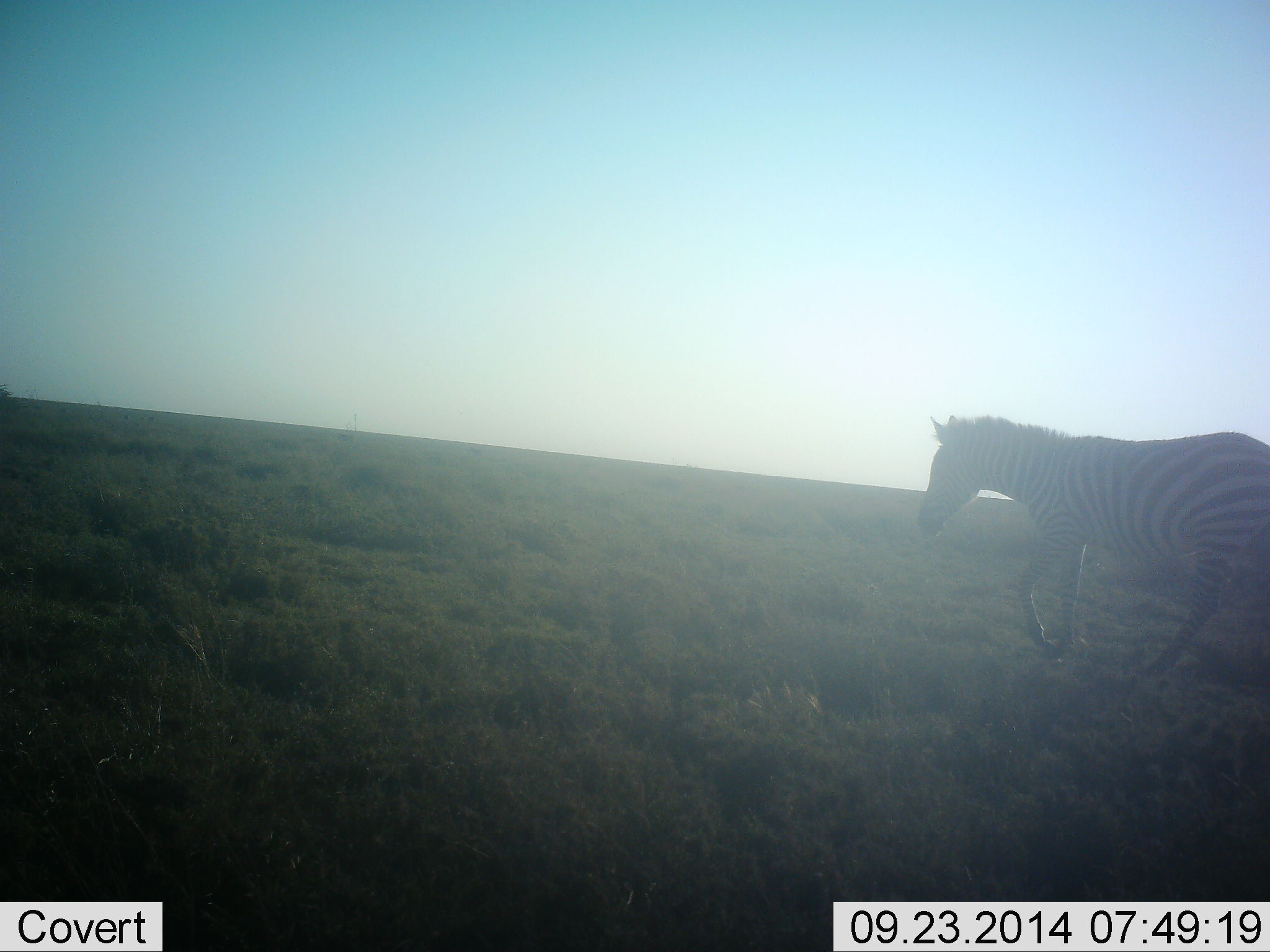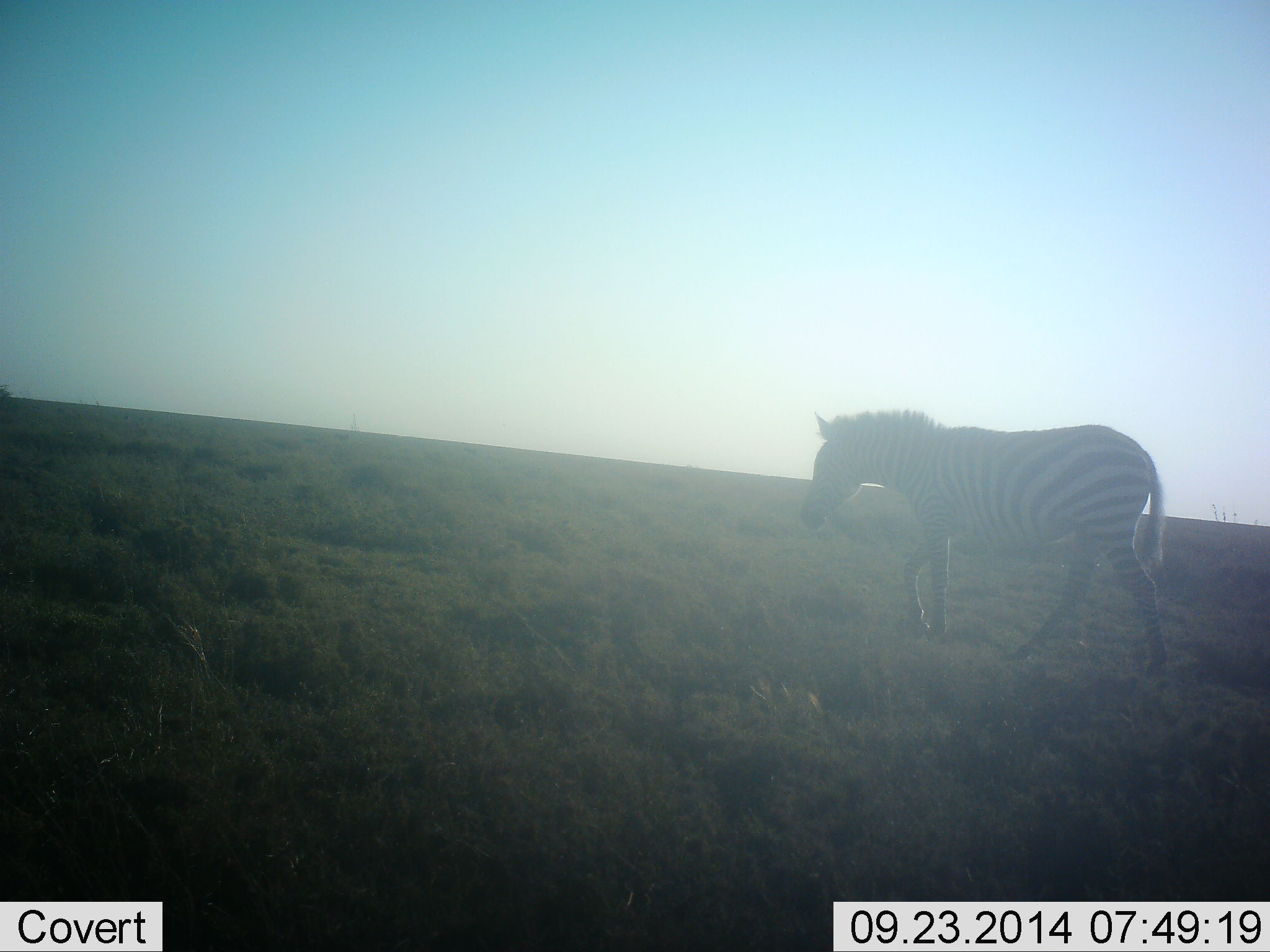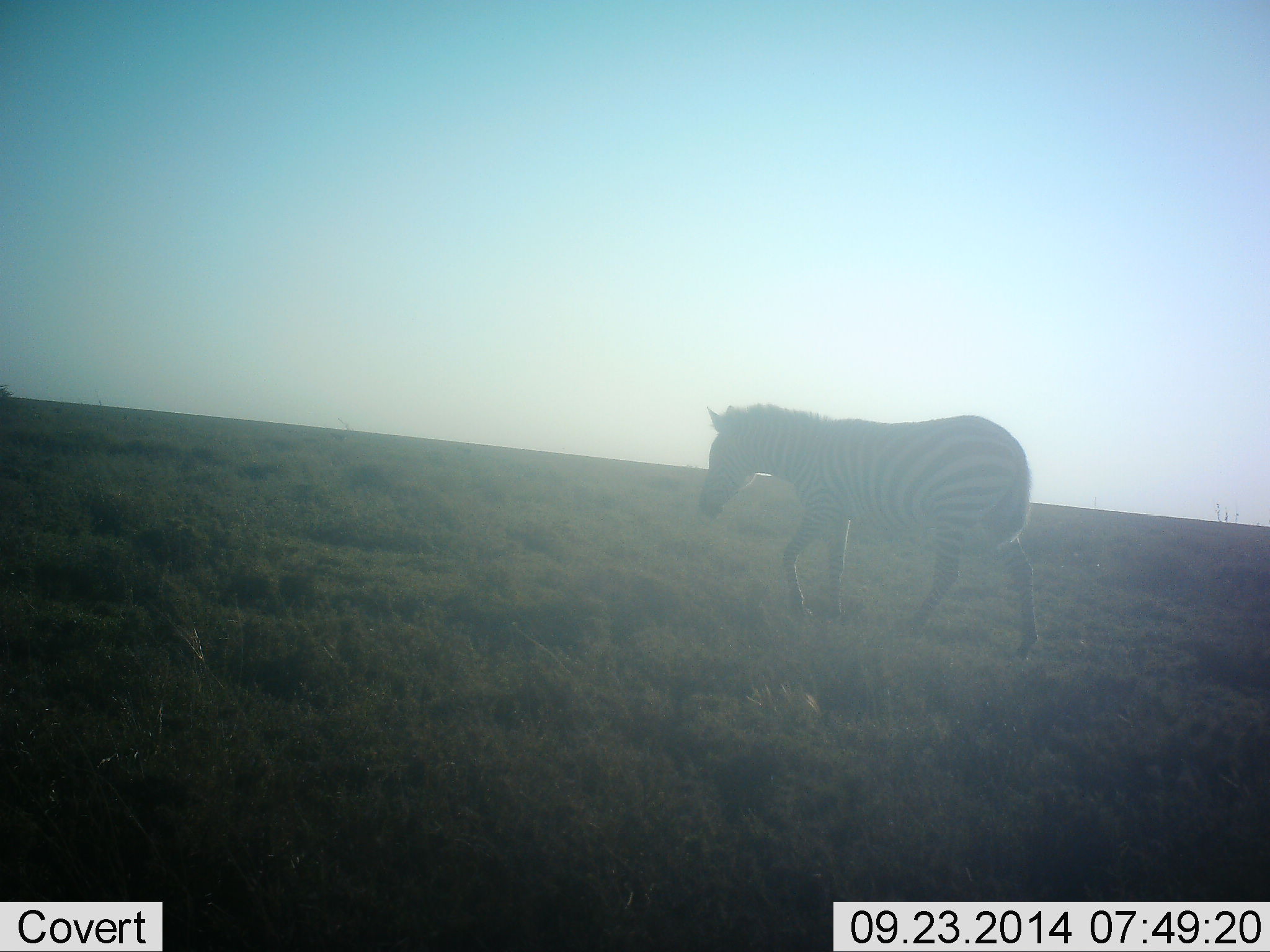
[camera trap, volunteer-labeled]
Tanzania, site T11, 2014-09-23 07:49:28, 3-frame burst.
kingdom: Animalia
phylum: Chordata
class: Mammalia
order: Perissodactyla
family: Equidae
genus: Equus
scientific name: Equus quagga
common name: plains zebra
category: zebra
Zebra (plains zebra) (Equus quagga), count 1. Behavior (volunteer vote fractions): standing 10%, resting 0%, moving 100%, interacting 0%. Young present (vote fraction): 0%. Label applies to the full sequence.